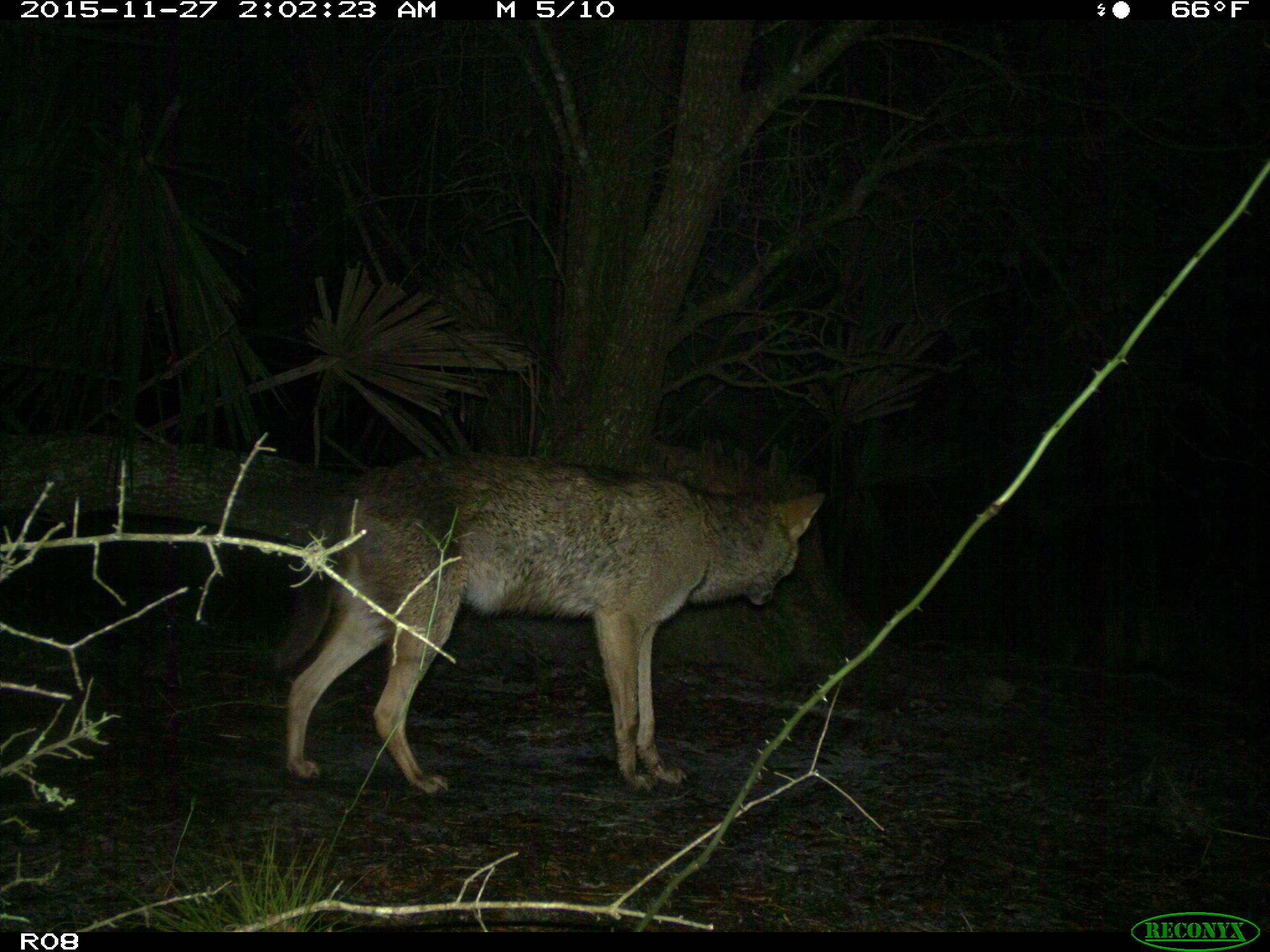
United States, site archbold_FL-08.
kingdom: Animalia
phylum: Chordata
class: Mammalia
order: Carnivora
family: Canidae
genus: Canis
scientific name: Canis latrans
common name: coyote